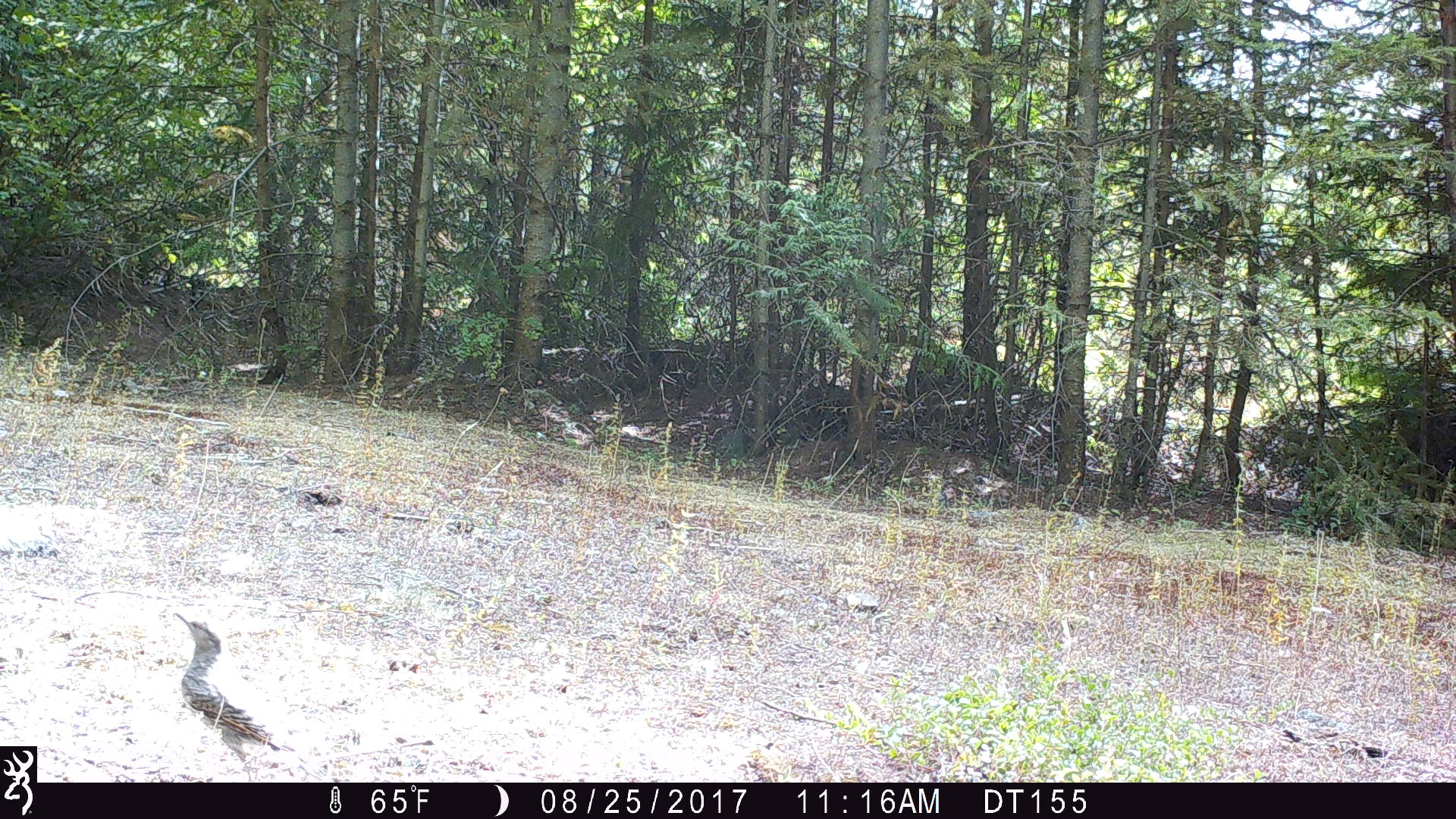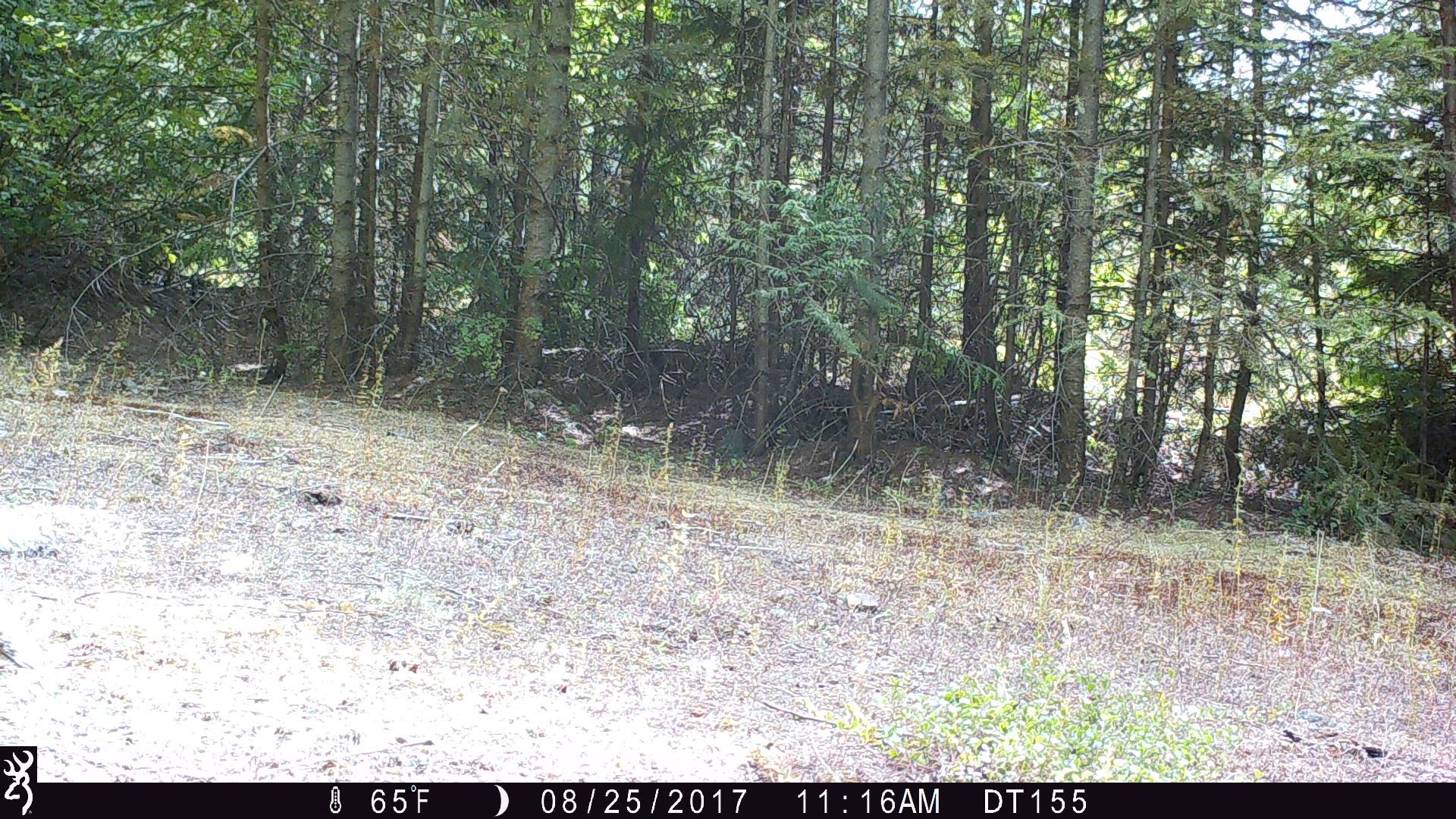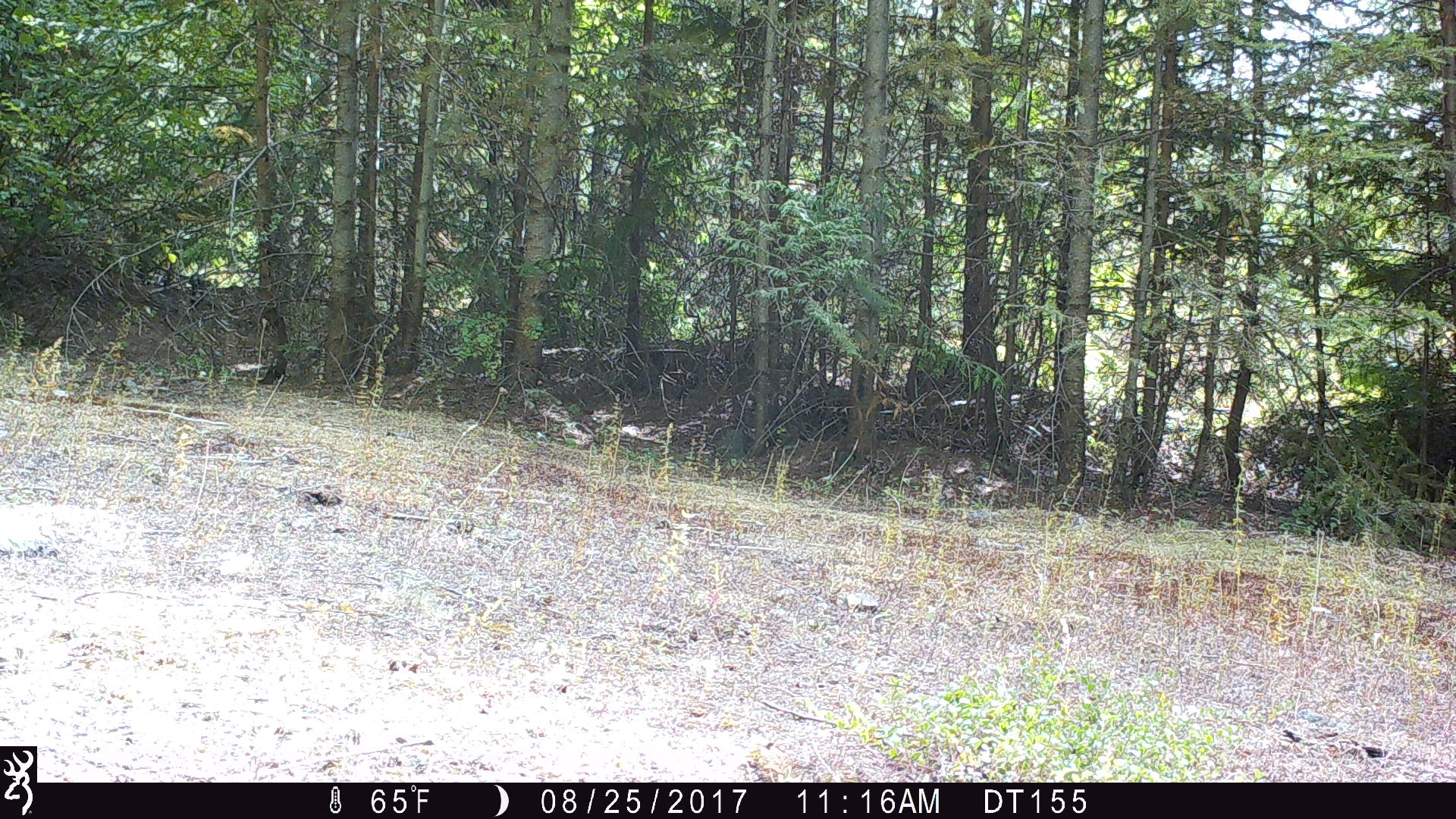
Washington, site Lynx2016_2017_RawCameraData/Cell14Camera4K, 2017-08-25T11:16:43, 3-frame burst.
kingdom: Animalia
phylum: Chordata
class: Aves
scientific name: Aves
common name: birds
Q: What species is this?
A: Aves (birds).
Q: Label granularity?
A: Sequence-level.